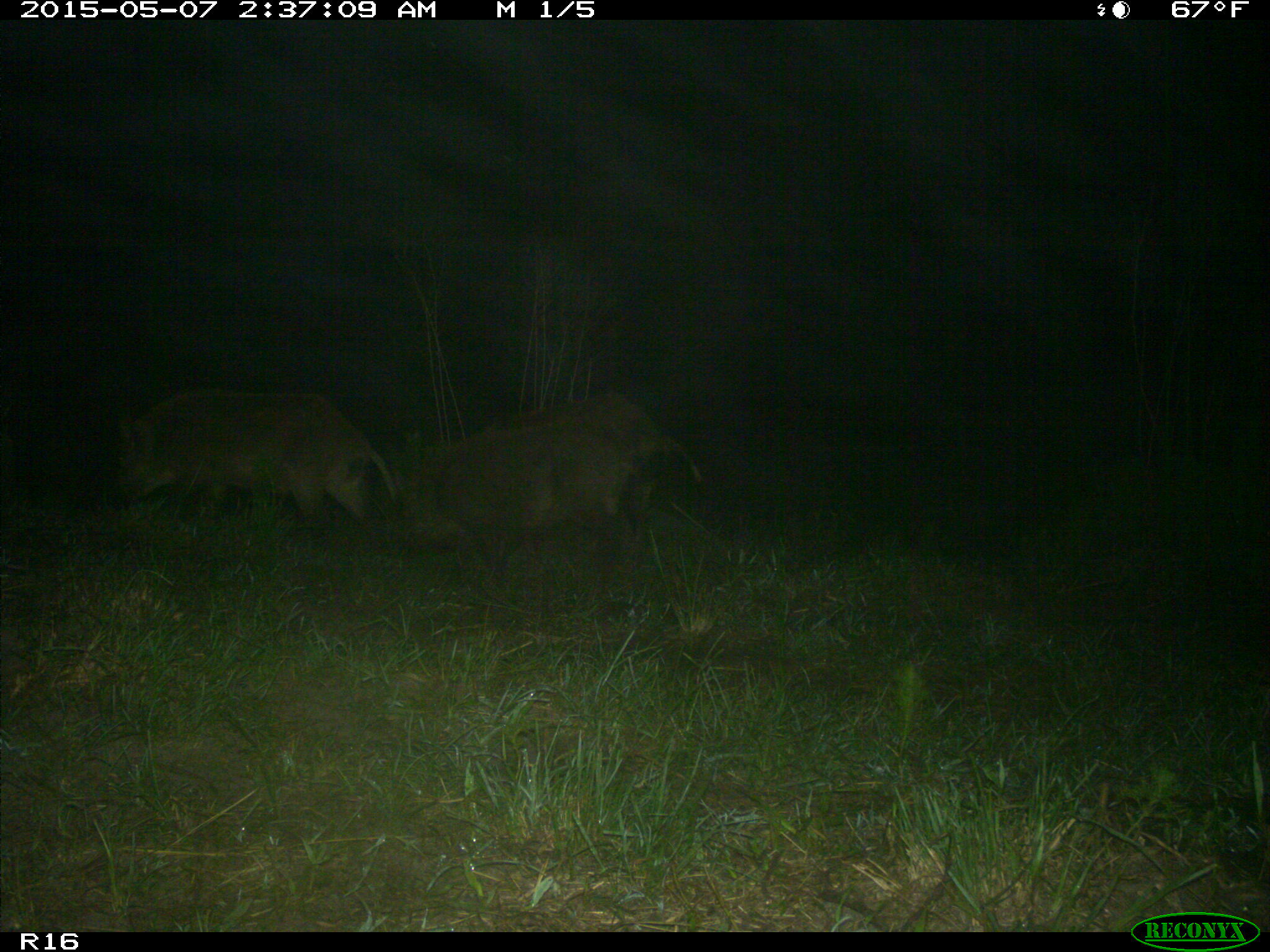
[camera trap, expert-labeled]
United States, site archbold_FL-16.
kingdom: Animalia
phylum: Chordata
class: Mammalia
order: Artiodactyla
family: Suidae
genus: Sus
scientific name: Sus scrofa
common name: wild boar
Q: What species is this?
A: Sus scrofa (wild boar).